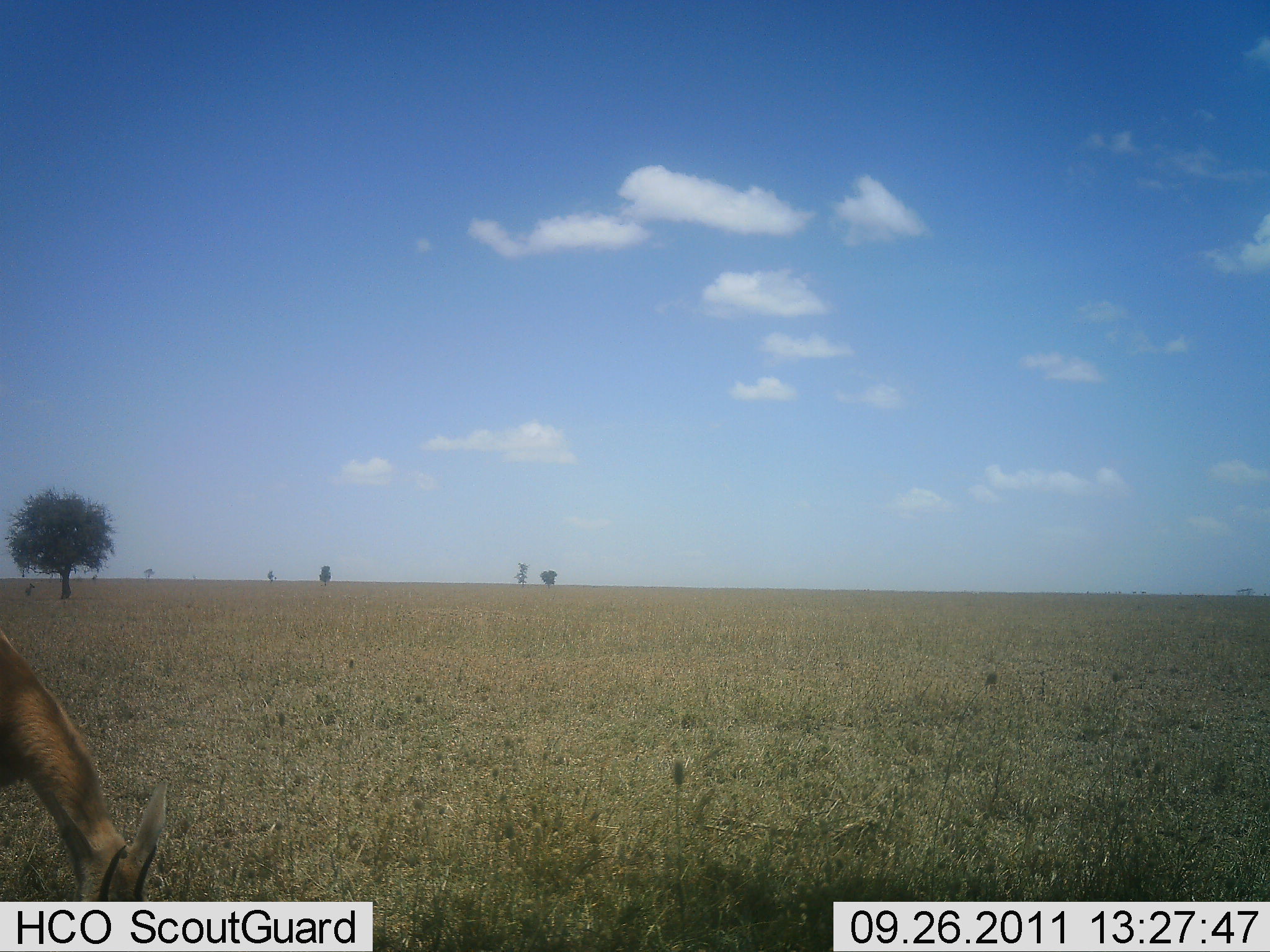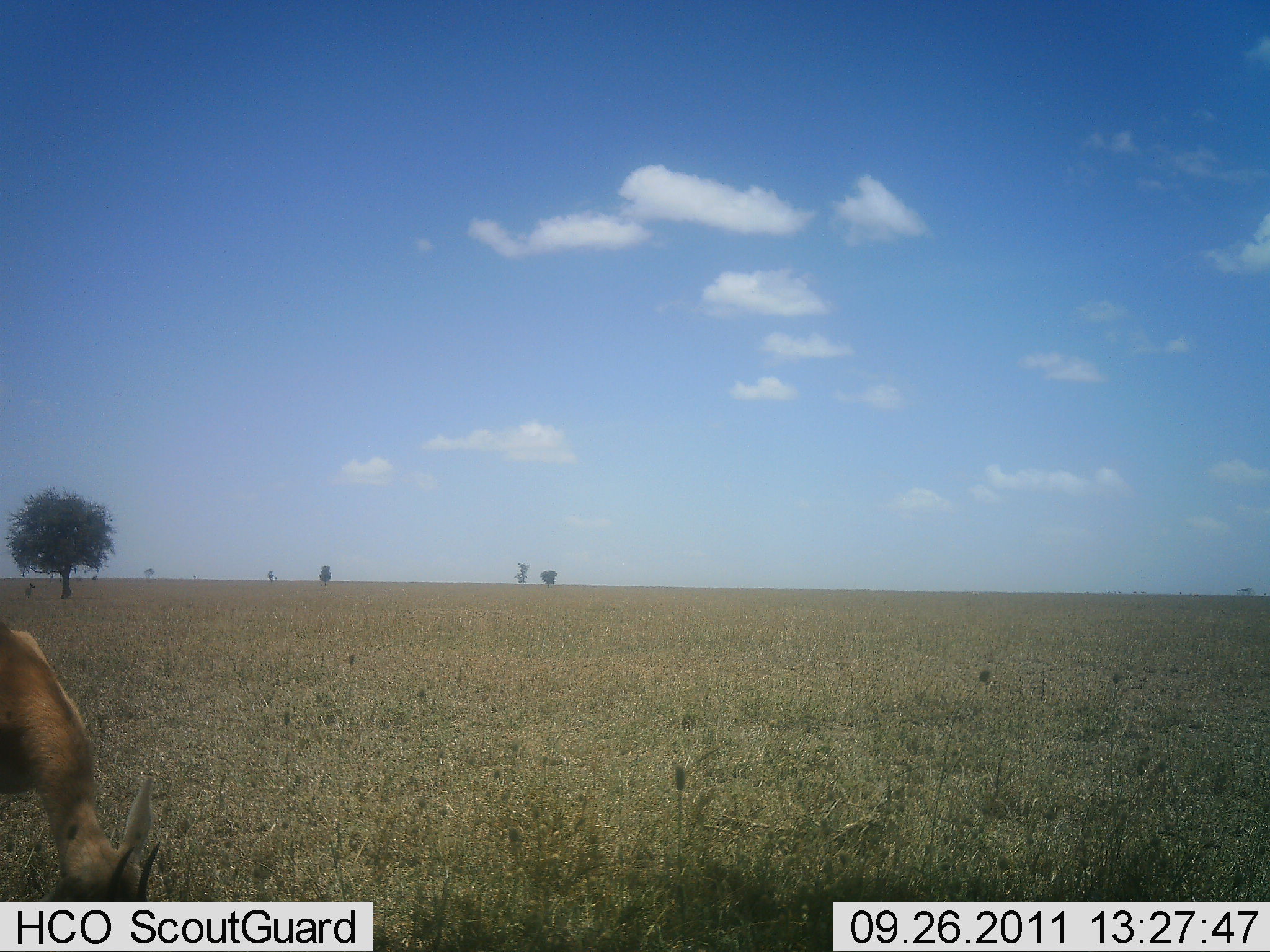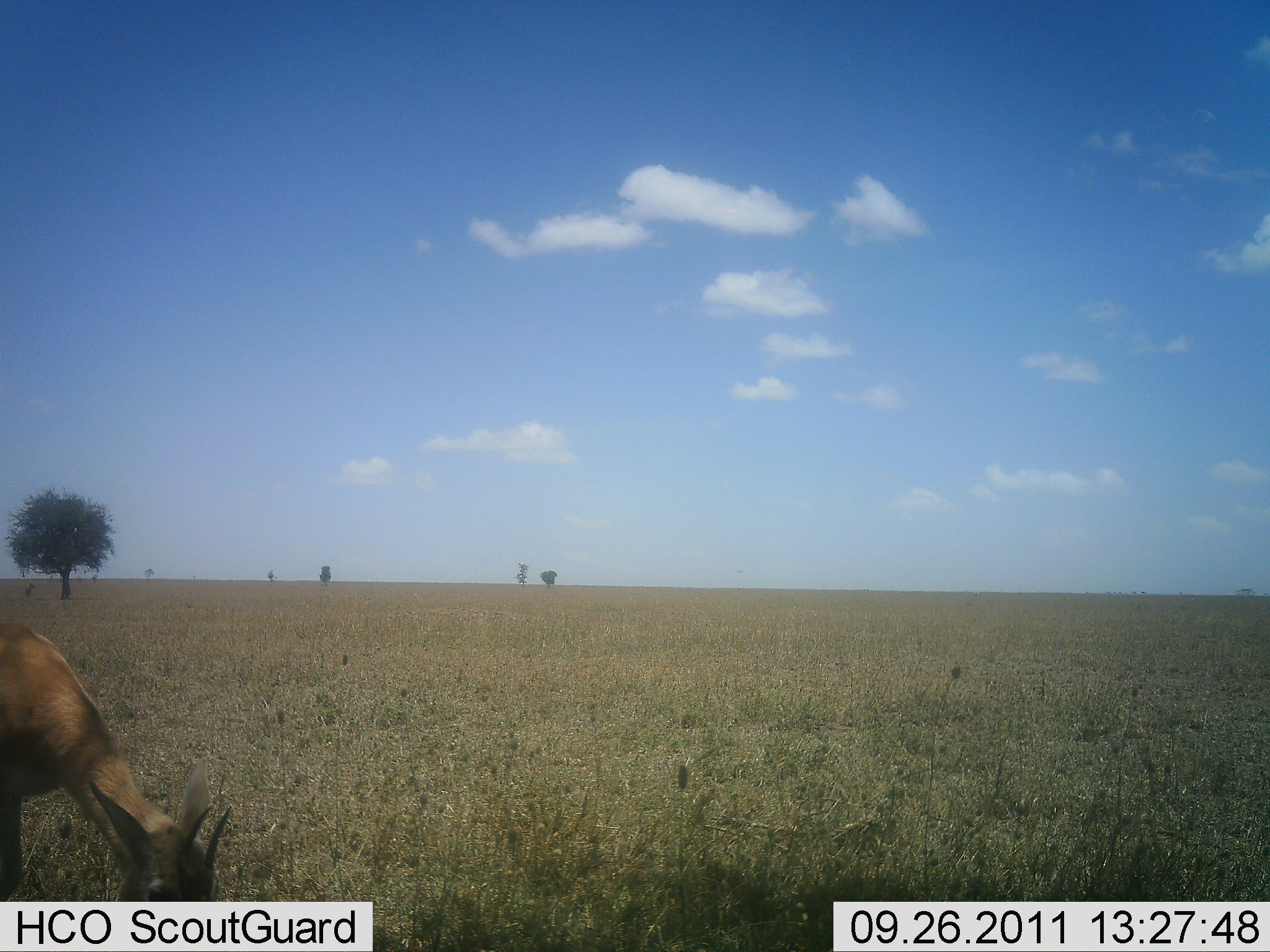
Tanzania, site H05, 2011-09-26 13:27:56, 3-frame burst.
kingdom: Animalia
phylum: Chordata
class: Mammalia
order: Artiodactyla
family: Bovidae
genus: Eudorcas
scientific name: Eudorcas thomsonii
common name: thomson's gazelle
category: gazellethomsons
Gazellethomsons (thomson's gazelle) (Eudorcas thomsonii), count 1. Behavior (volunteer vote fractions): standing 0%, resting 0%, moving 0%, interacting 0%. Young present (vote fraction): 0%. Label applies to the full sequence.